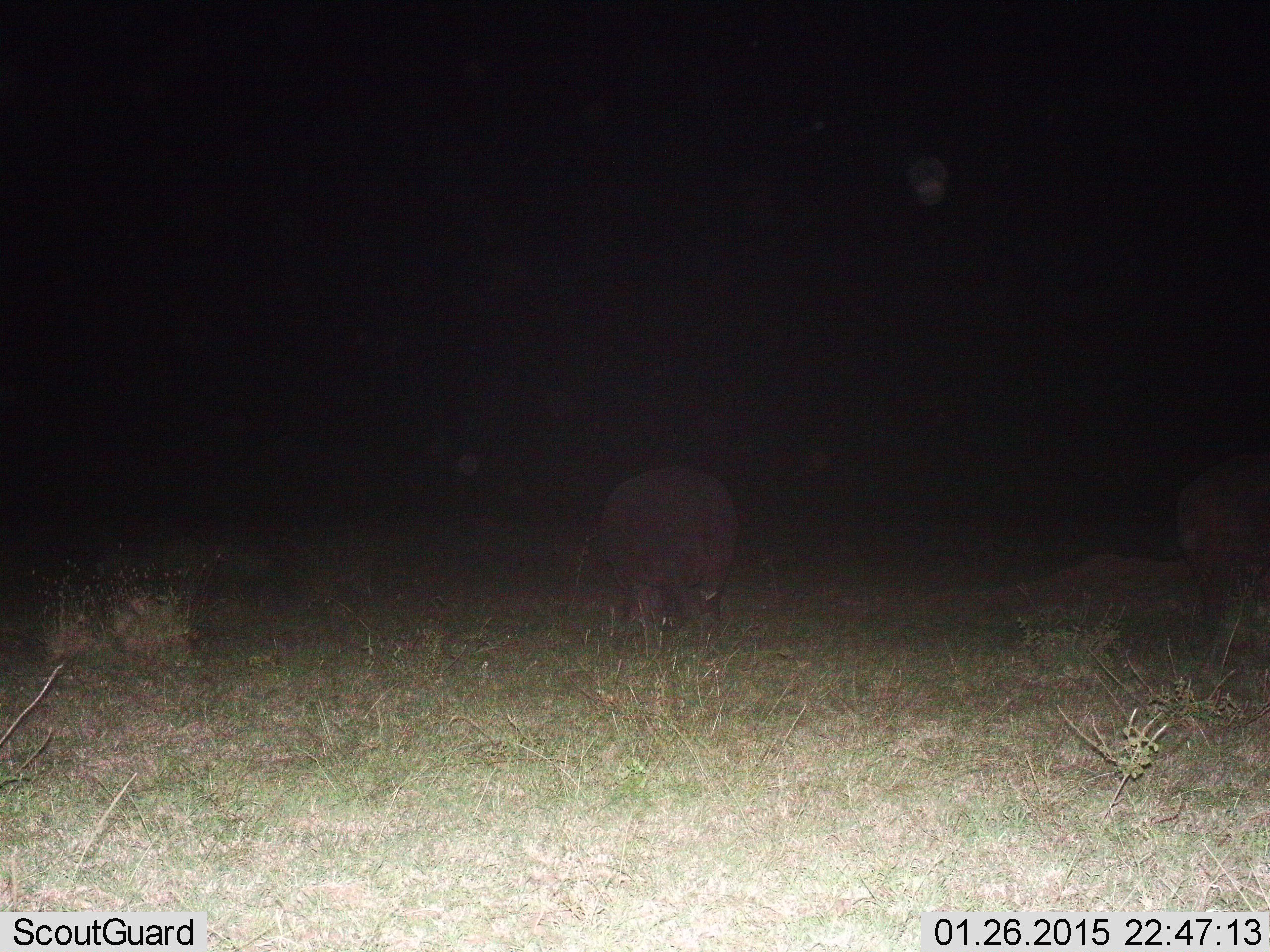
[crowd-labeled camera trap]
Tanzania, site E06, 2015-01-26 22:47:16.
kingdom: Animalia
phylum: Chordata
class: Mammalia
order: Artiodactyla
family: Hippopotamidae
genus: Hippopotamus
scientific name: Hippopotamus amphibius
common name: hippopotamus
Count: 2.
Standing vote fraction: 60%.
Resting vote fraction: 0%.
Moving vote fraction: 30%.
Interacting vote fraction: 0%.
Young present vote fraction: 0%.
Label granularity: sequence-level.